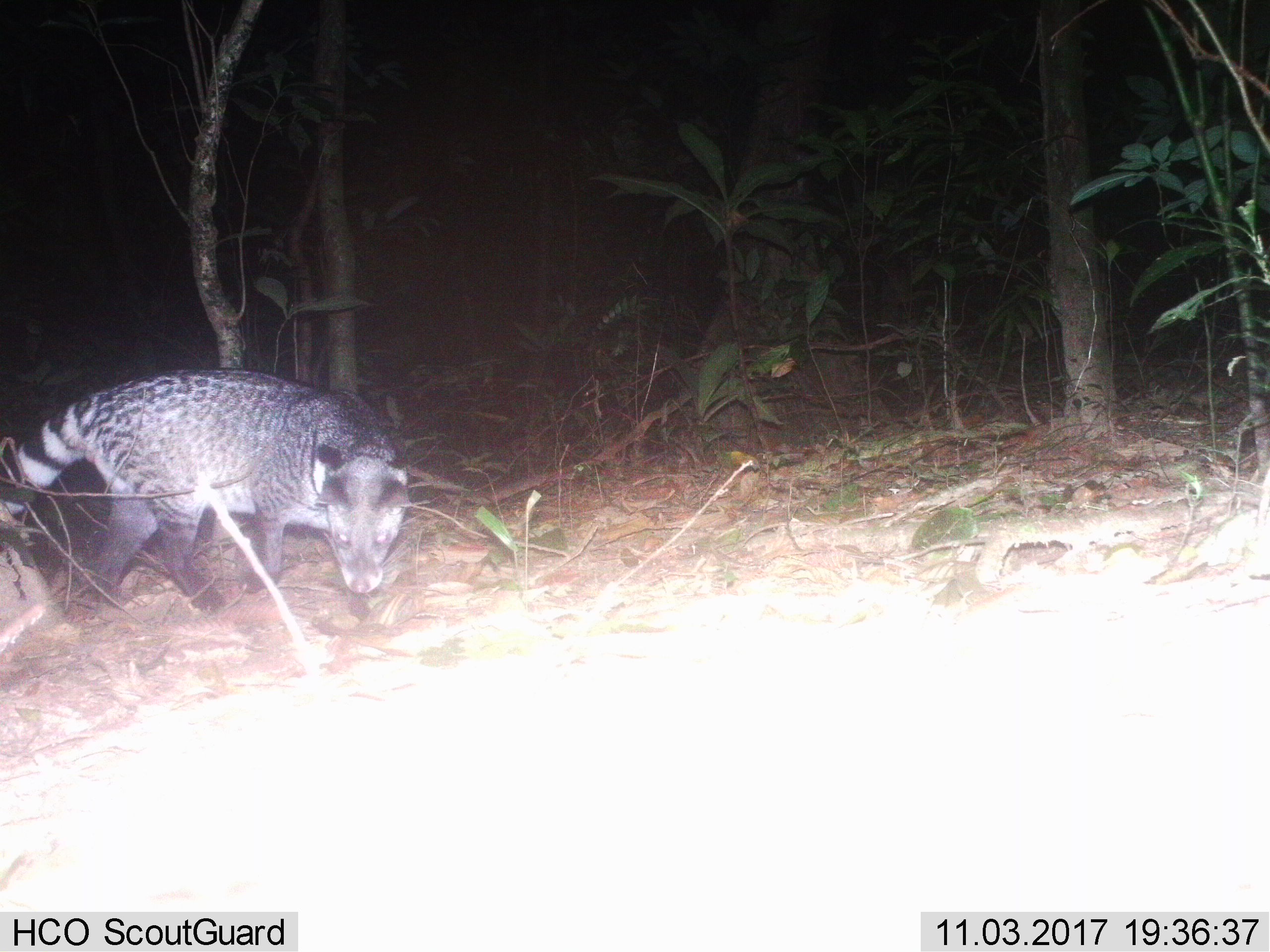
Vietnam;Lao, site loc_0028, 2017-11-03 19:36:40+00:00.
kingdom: Animalia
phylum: Chordata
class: Mammalia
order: Carnivora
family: Viverridae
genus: Viverra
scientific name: Viverra zibetha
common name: large indian civet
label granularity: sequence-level